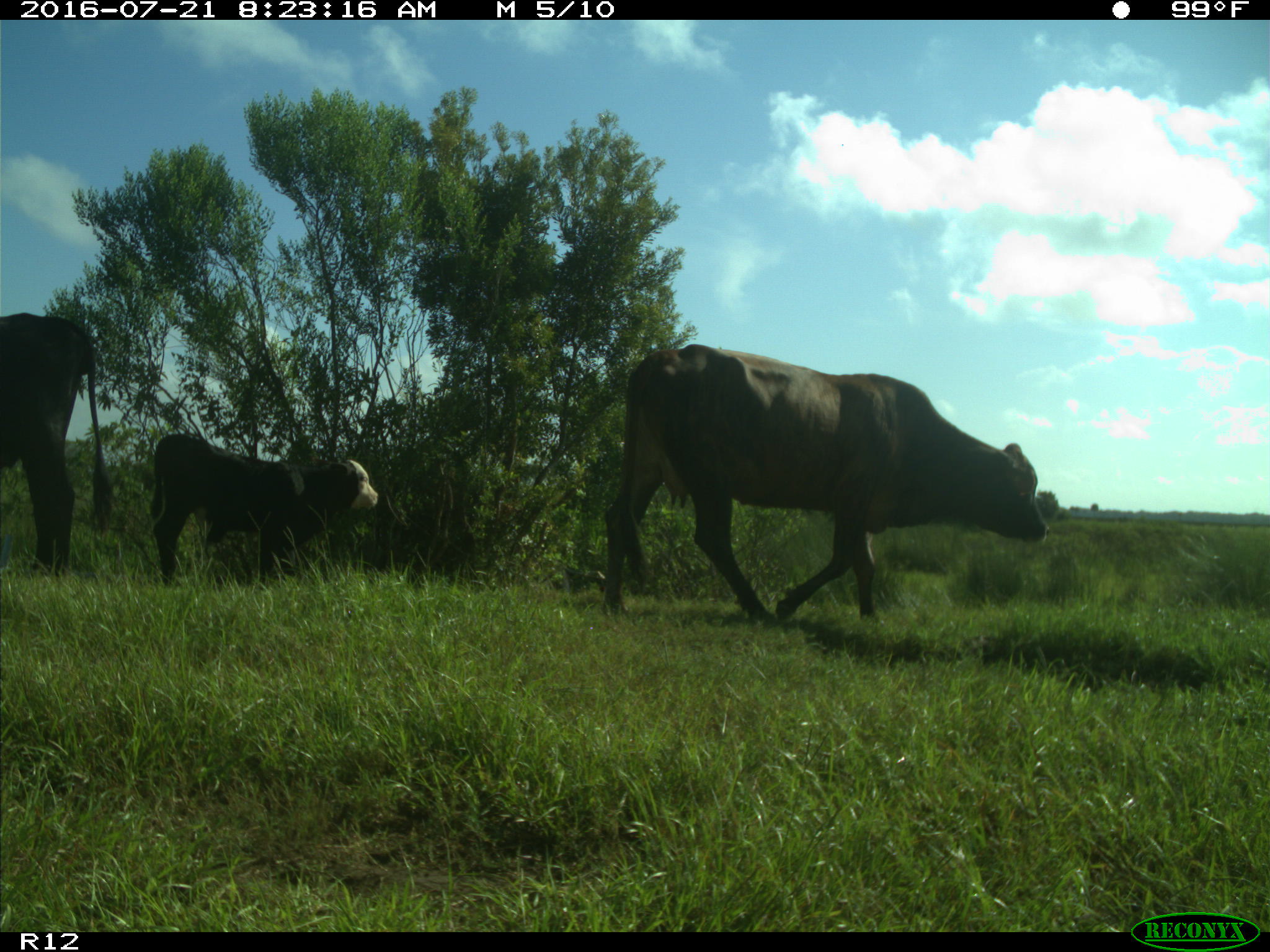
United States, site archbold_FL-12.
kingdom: Animalia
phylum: Chordata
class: Mammalia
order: Artiodactyla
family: Bovidae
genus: Bos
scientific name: Bos taurus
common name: domestic cow